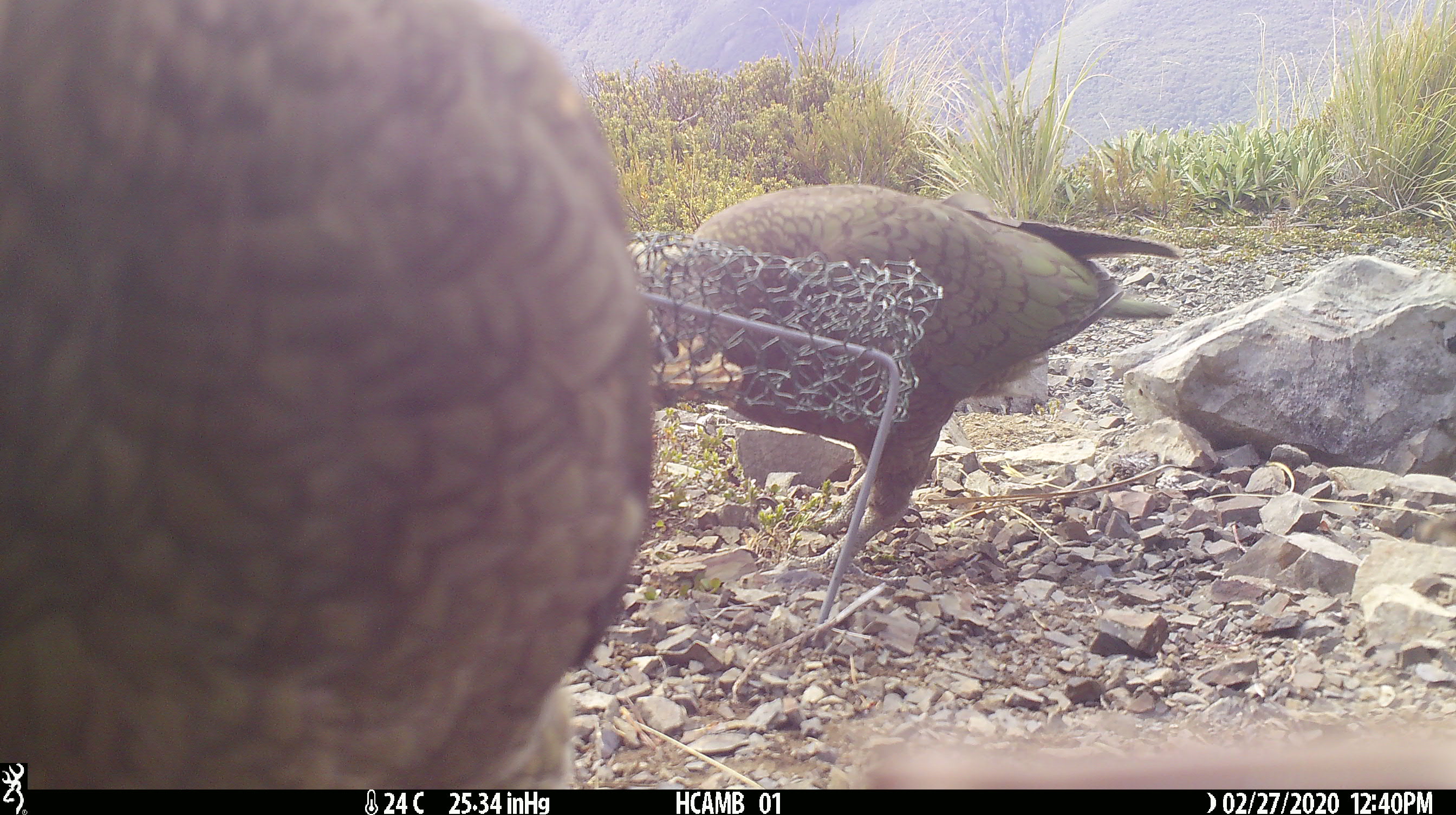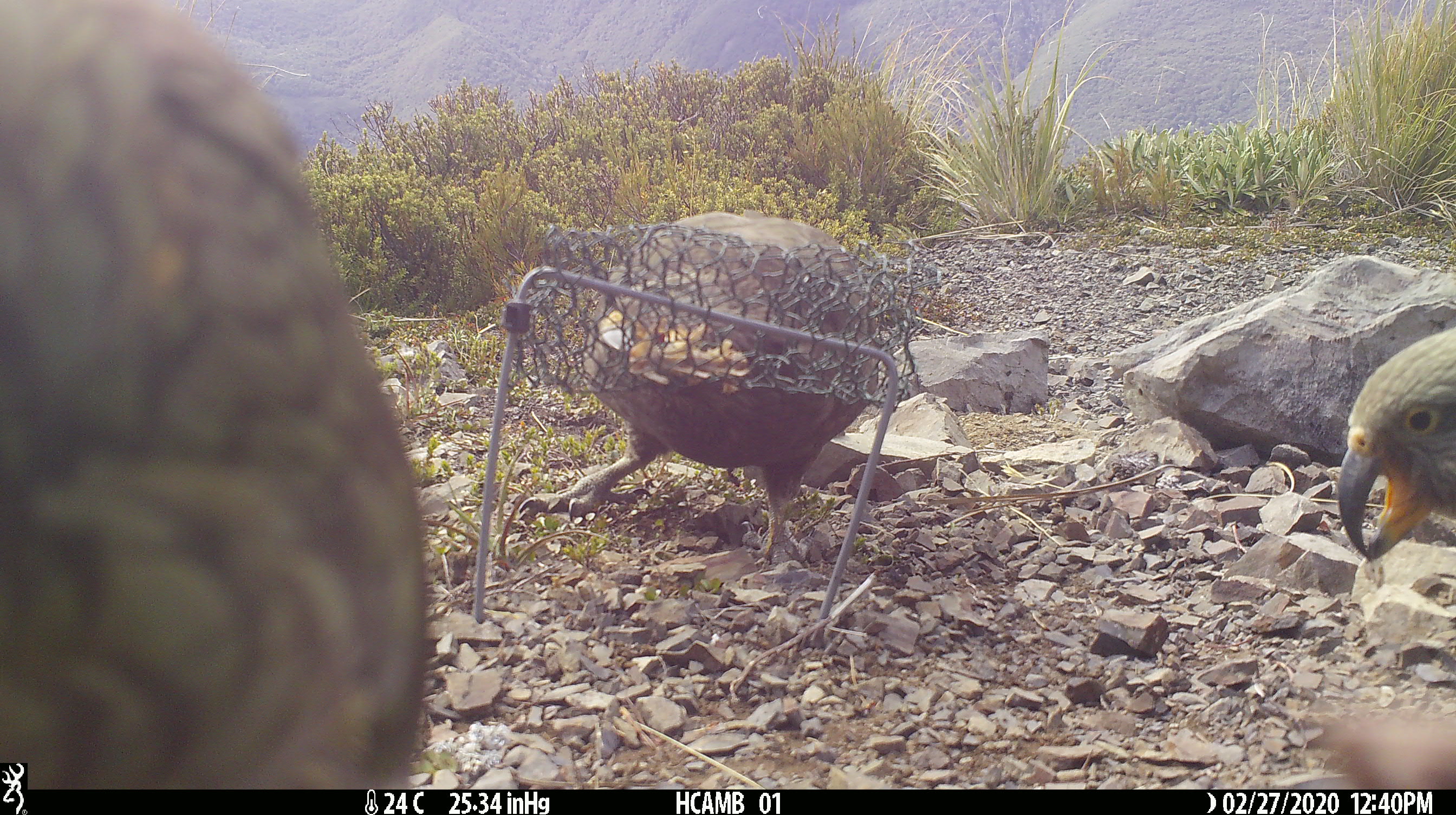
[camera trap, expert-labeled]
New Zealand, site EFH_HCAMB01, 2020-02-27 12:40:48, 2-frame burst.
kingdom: Animalia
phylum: Chordata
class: Aves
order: Psittaciformes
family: Strigopidae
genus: Nestor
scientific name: Nestor notabilis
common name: kea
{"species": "kea (Nestor notabilis)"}